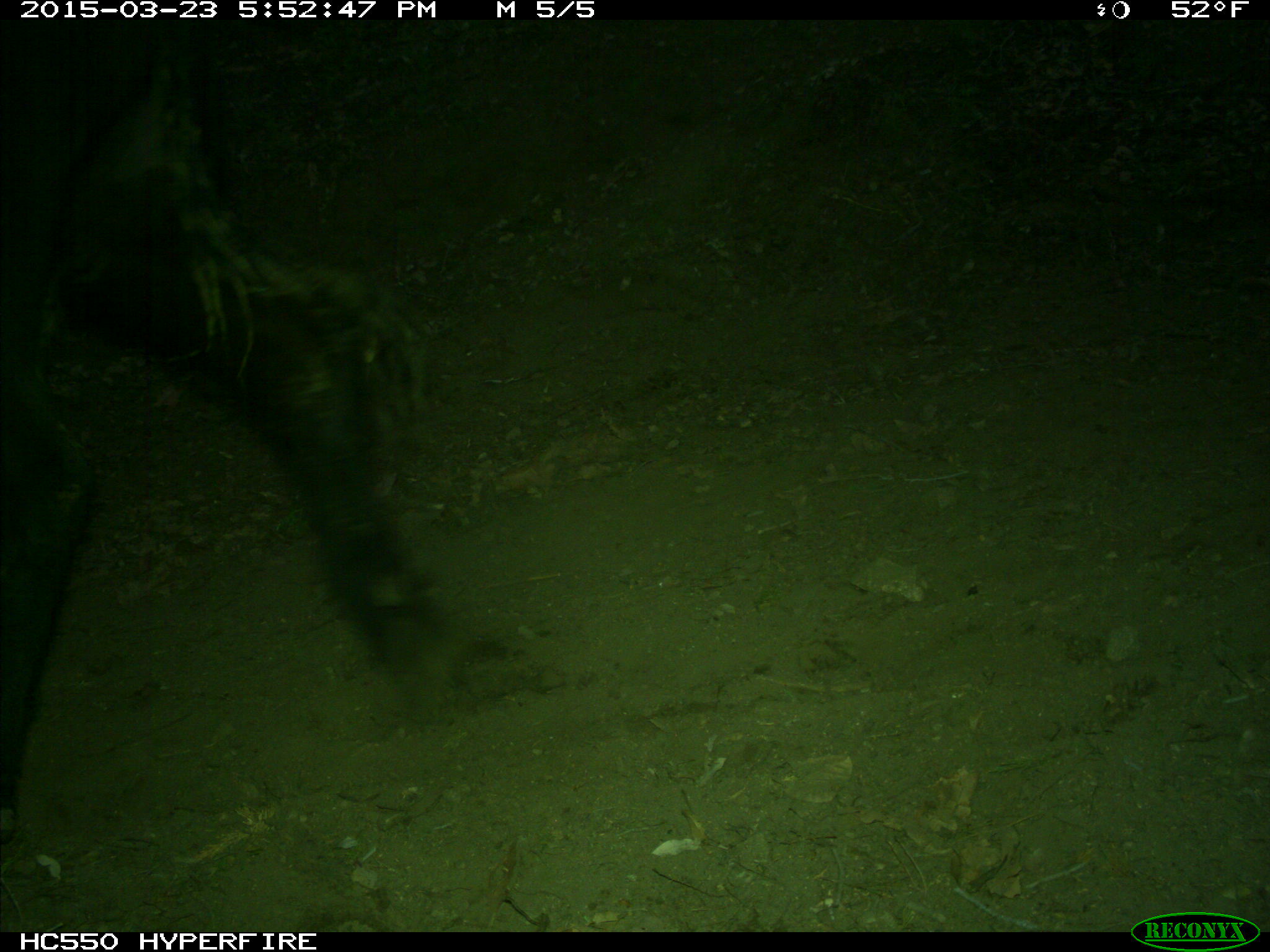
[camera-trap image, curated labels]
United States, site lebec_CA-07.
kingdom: Animalia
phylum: Chordata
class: Mammalia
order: Artiodactyla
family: Bovidae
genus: Bos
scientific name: Bos taurus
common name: domestic cow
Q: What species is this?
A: Bos taurus (domestic cow).